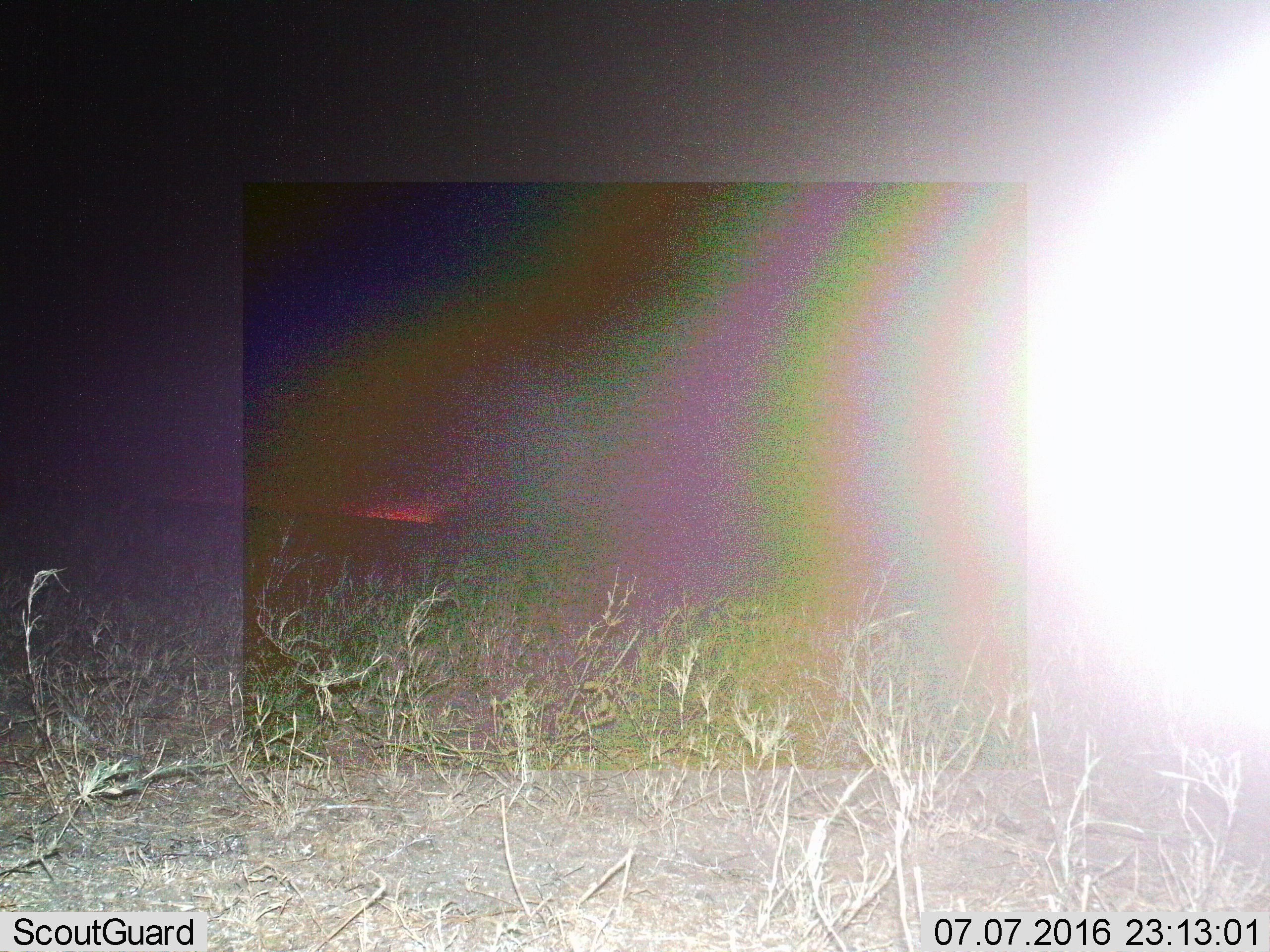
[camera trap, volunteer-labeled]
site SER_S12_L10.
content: unidentified animal